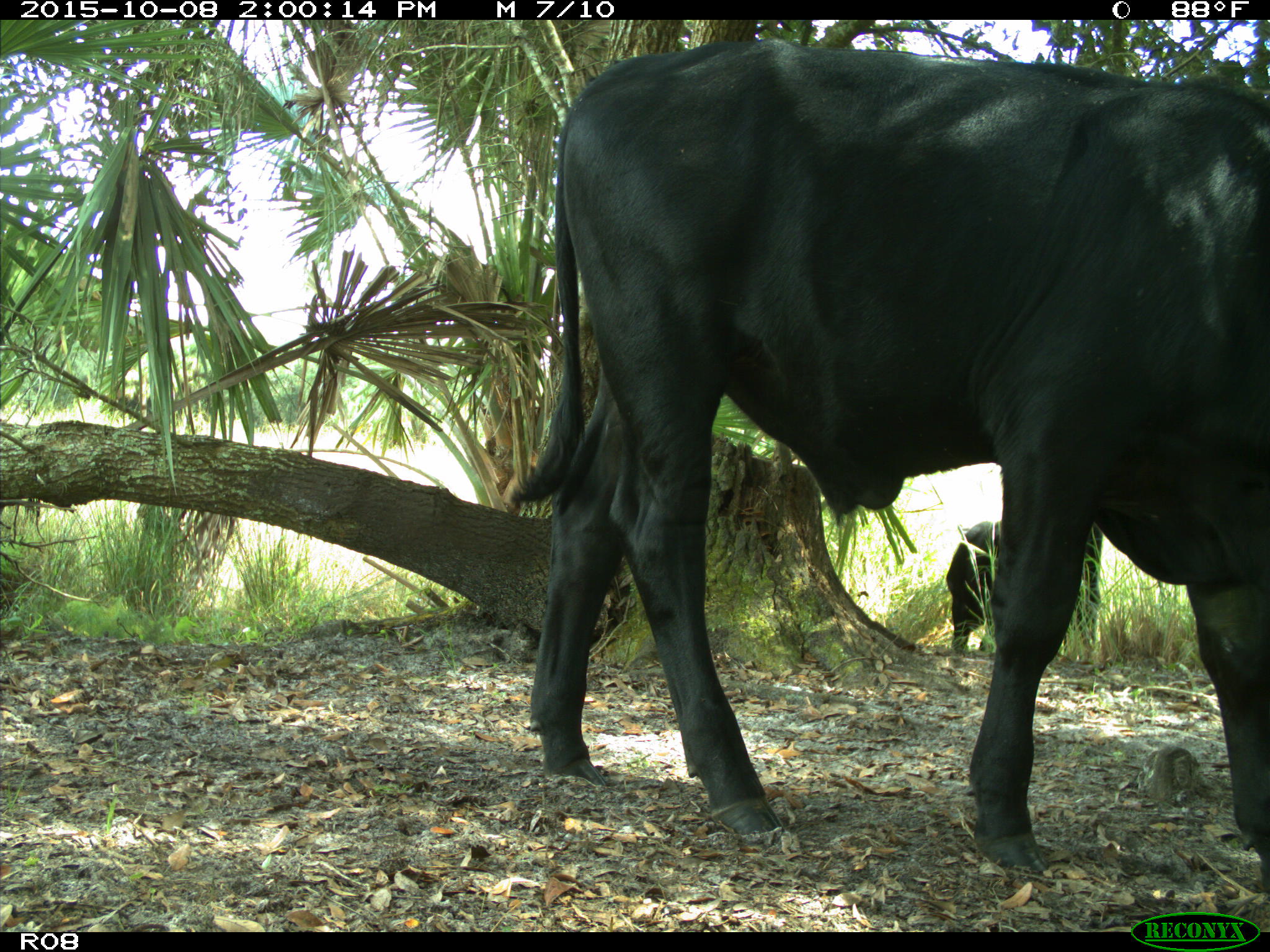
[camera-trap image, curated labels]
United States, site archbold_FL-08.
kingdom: Animalia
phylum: Chordata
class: Mammalia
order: Artiodactyla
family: Bovidae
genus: Bos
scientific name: Bos taurus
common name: domestic cow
Bos taurus (domestic cow).